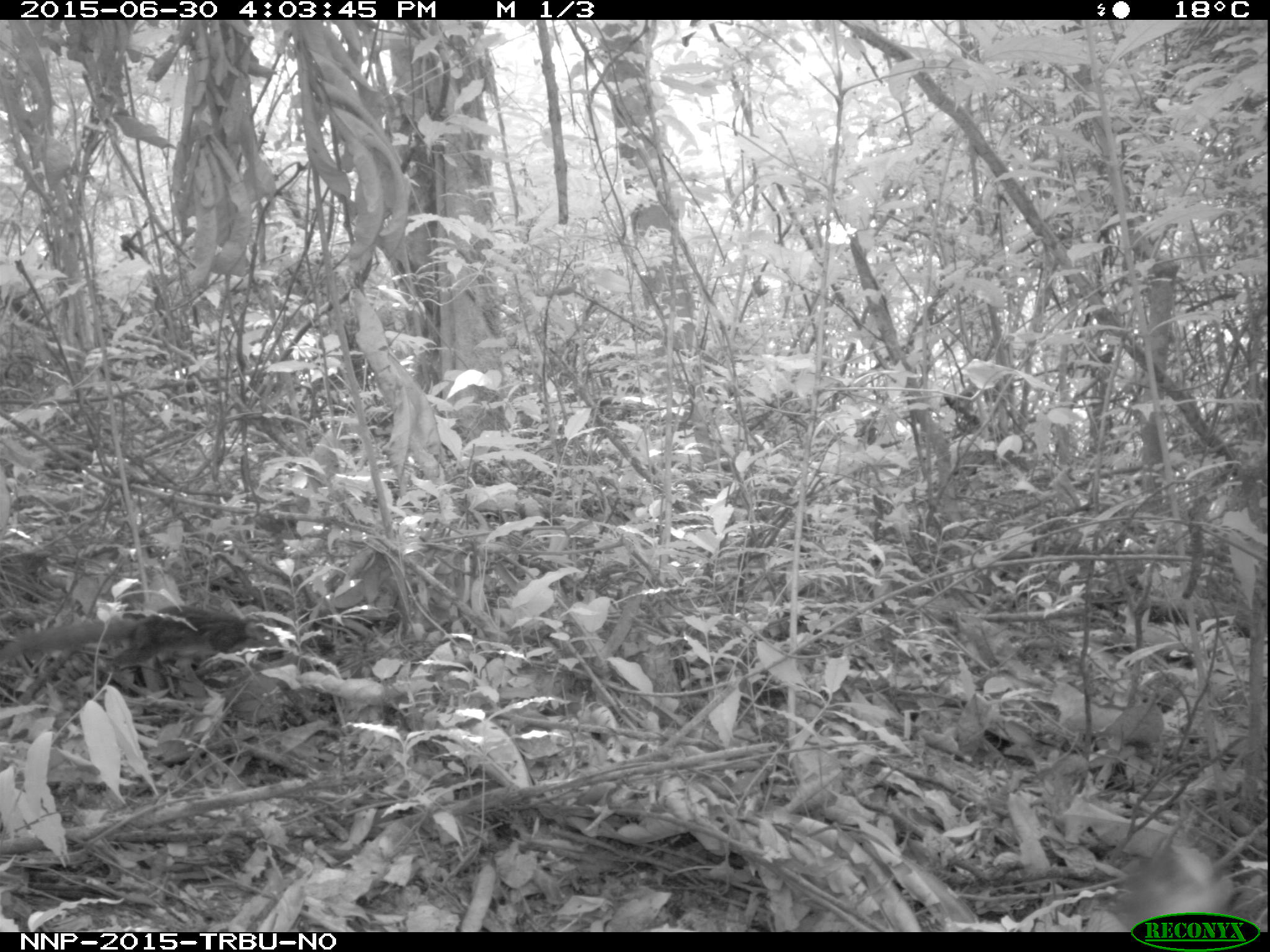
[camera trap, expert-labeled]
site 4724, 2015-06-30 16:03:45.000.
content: unidentified animal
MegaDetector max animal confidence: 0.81